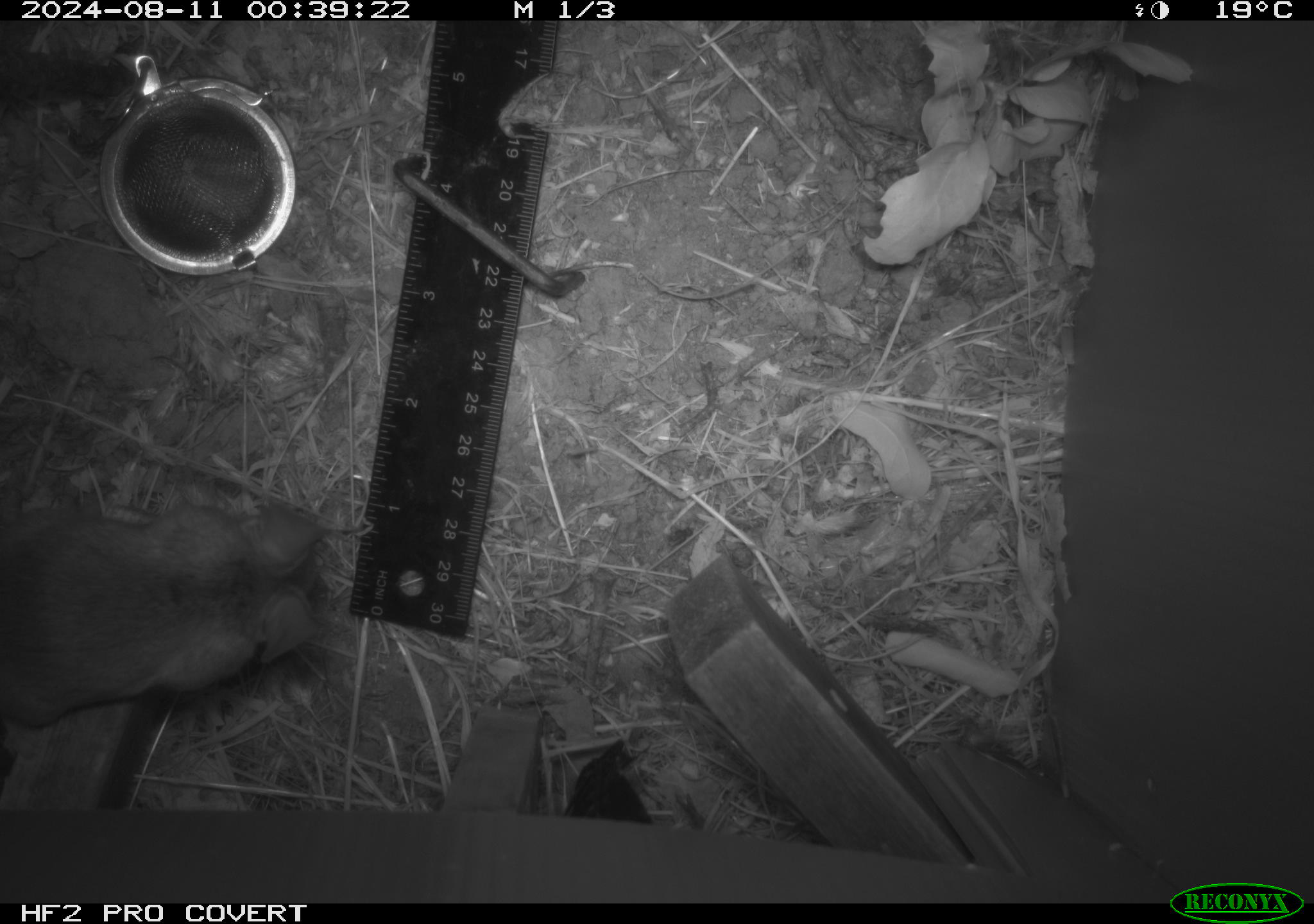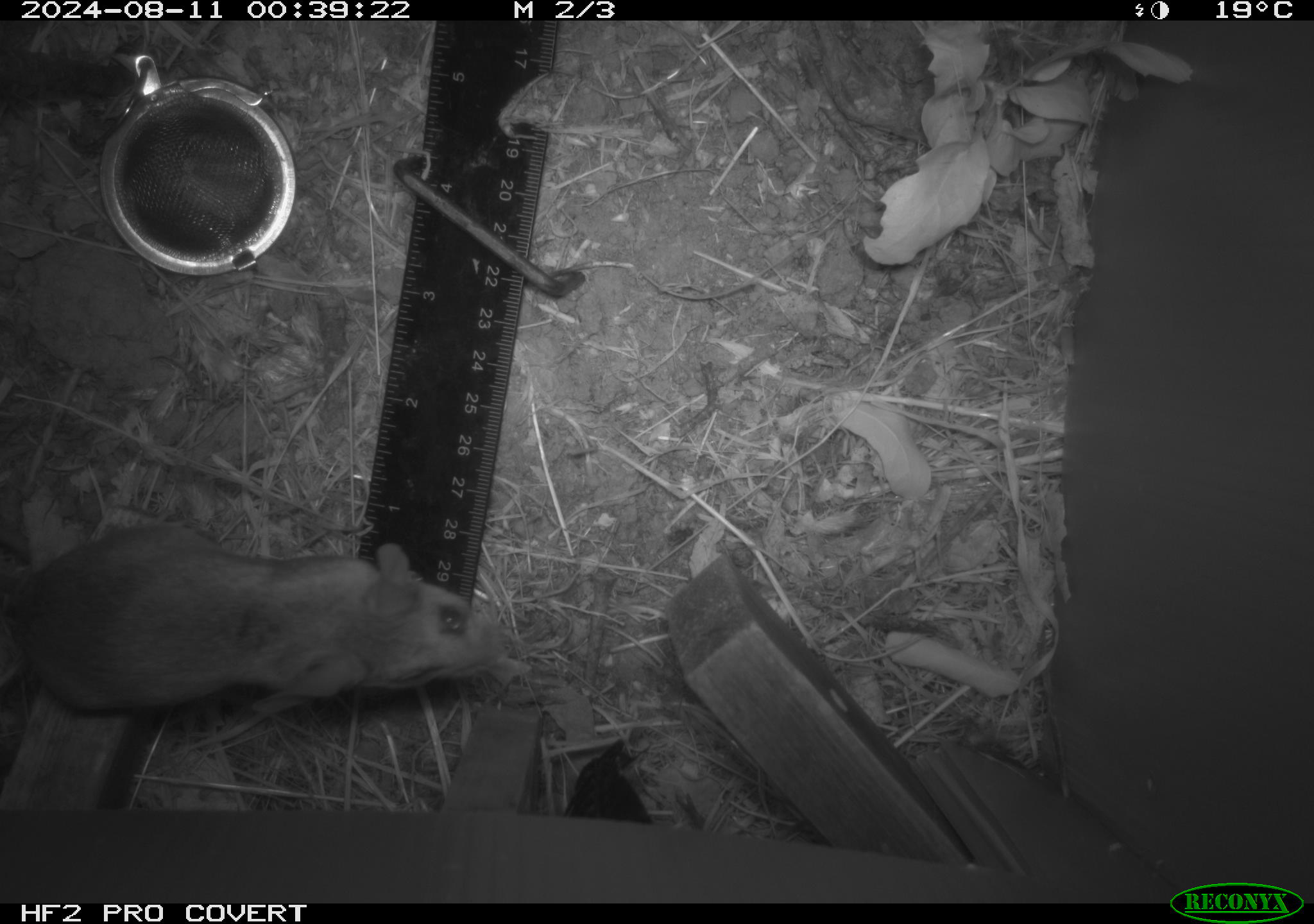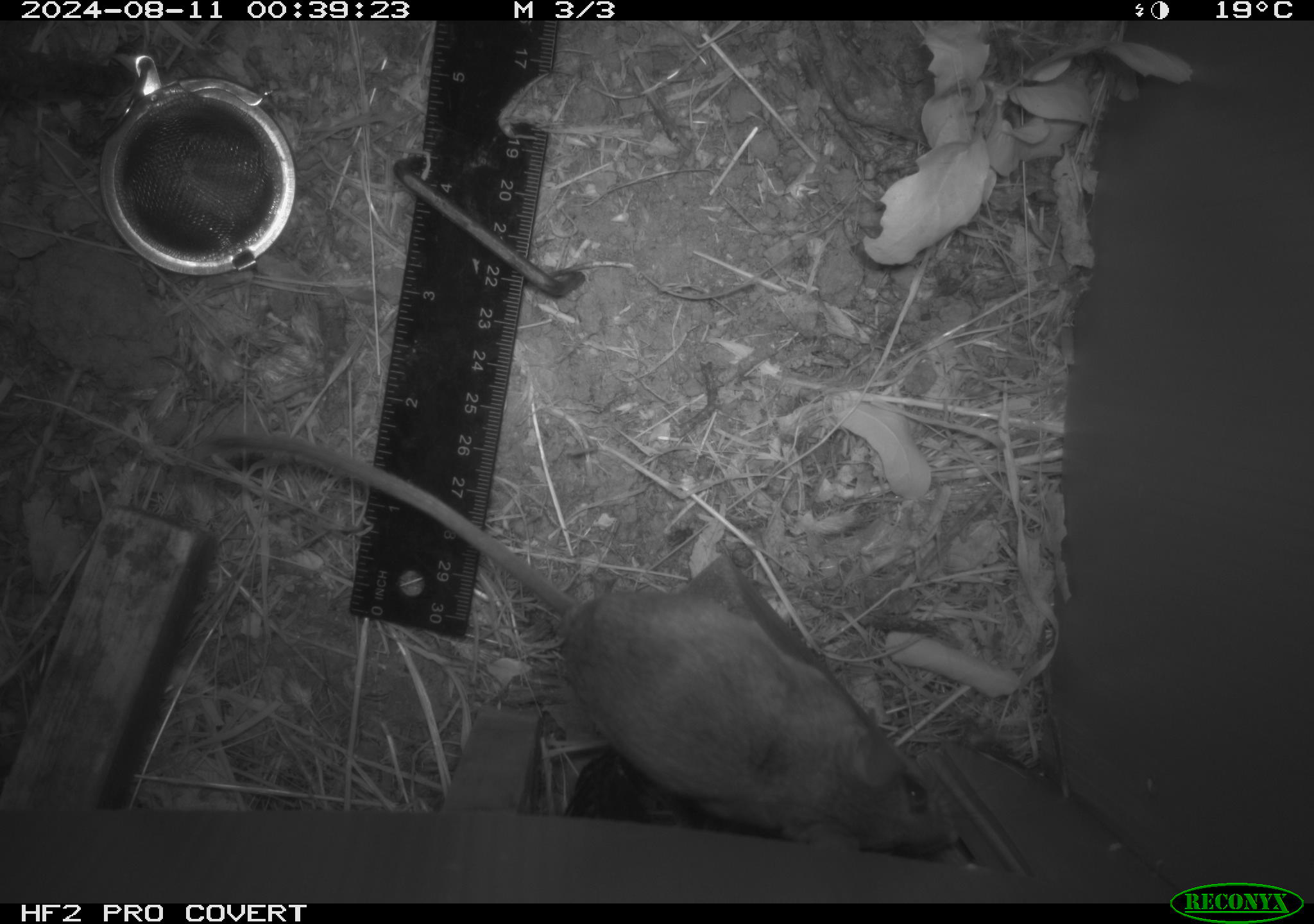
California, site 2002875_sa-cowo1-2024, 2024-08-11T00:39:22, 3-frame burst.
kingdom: Animalia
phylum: Chordata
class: Mammalia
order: Rodentia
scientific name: Rodentia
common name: mouse species